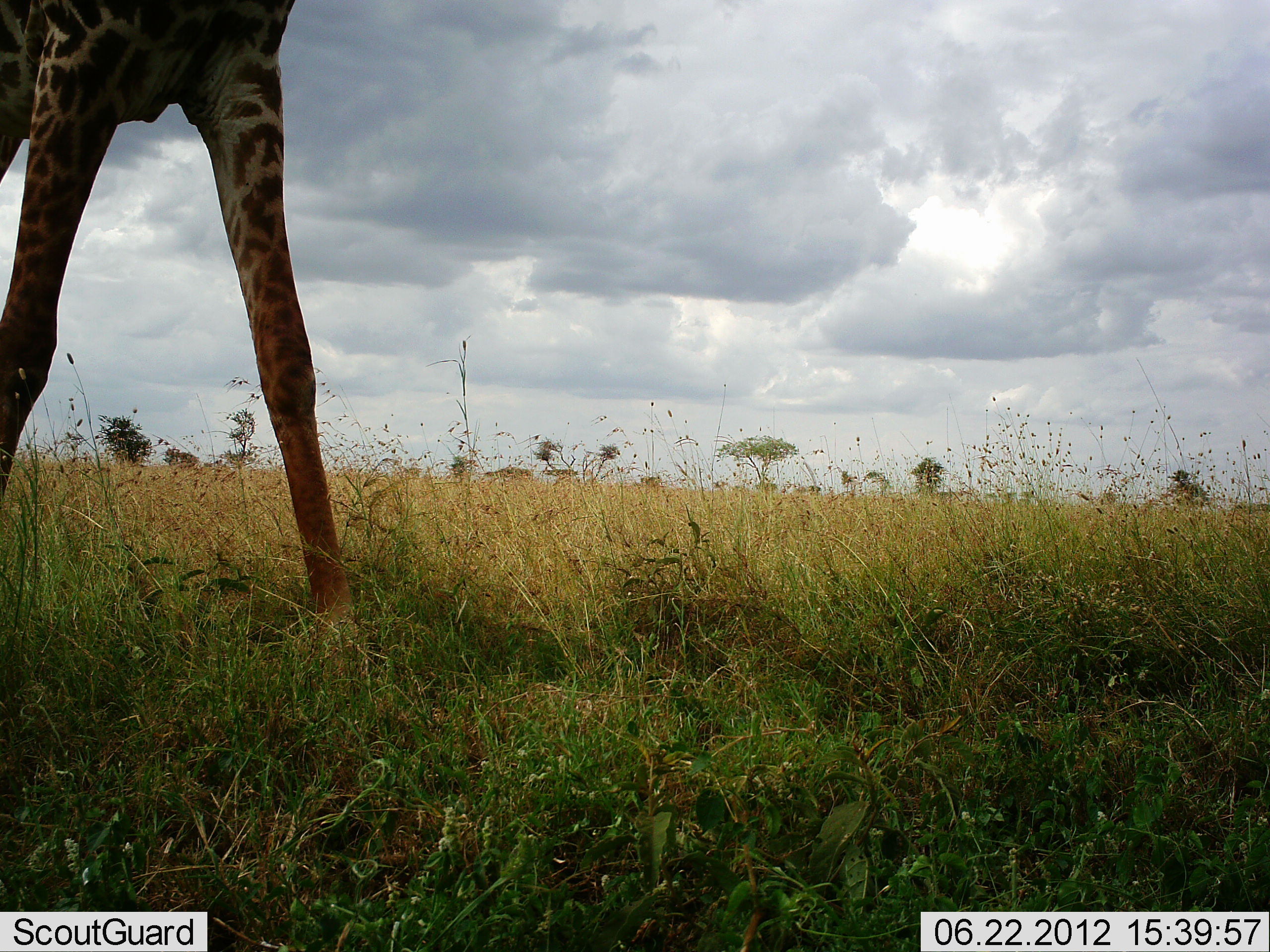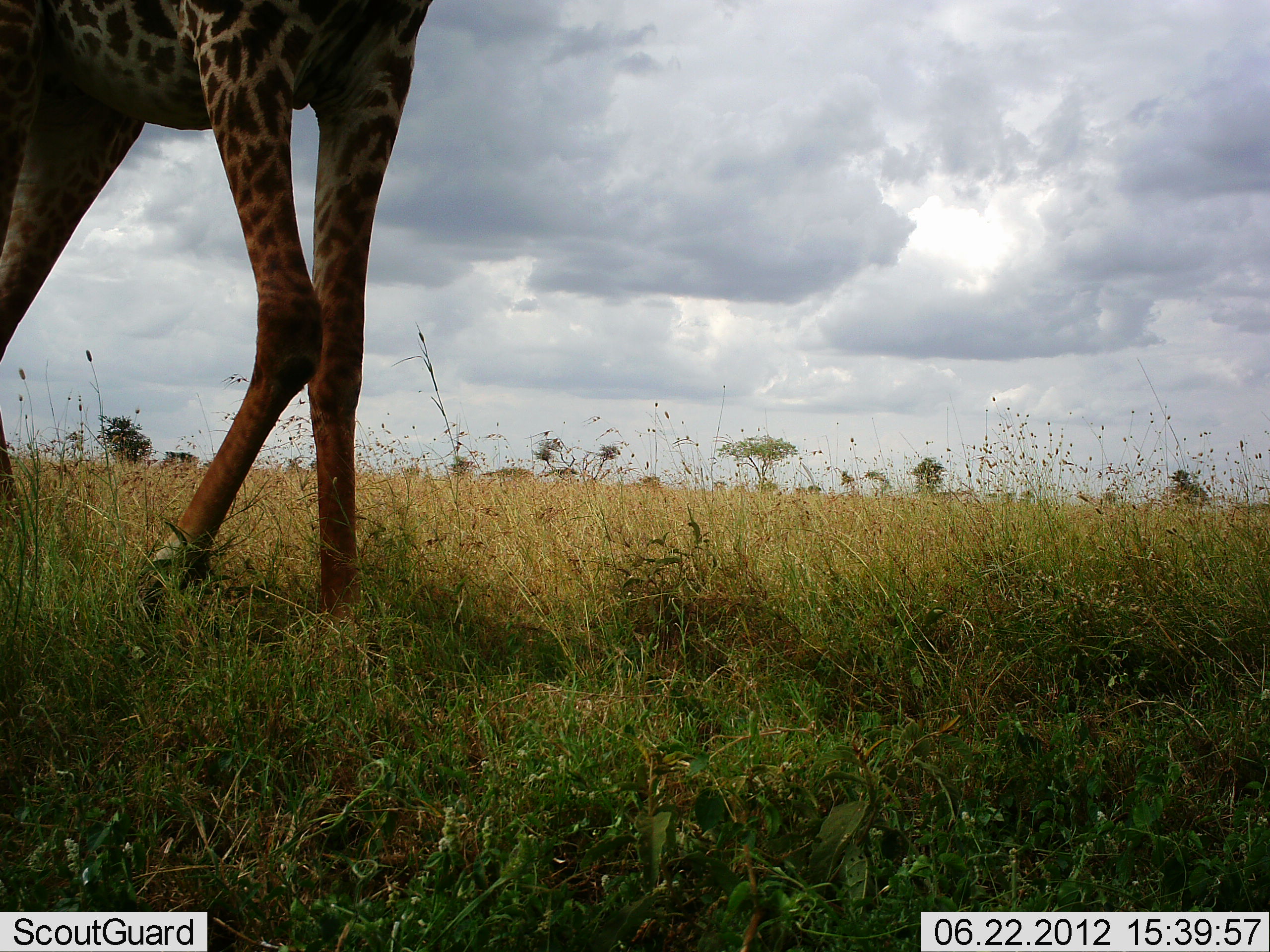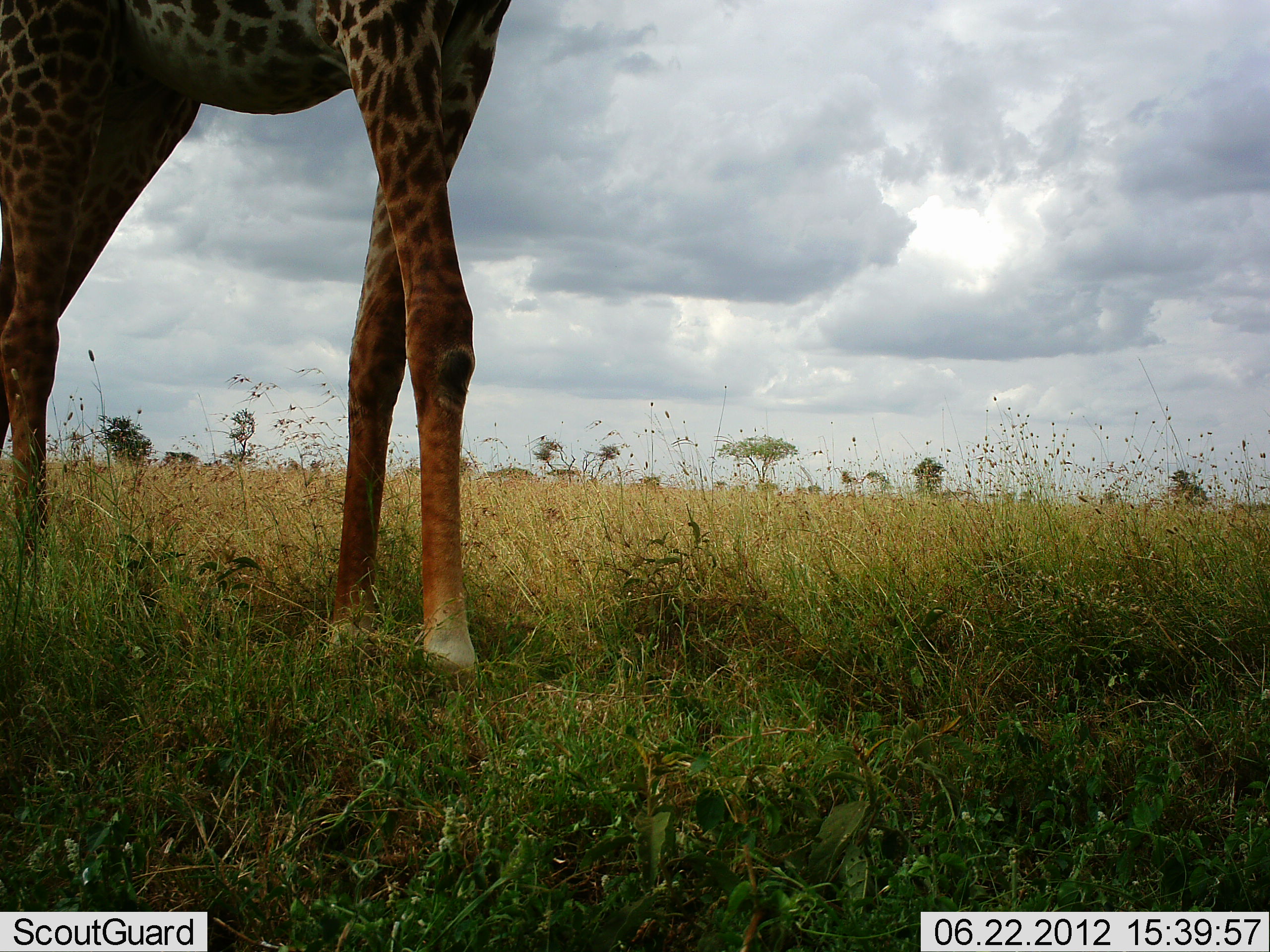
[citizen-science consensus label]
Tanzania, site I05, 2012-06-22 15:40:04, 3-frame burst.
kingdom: Animalia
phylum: Chordata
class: Mammalia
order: Artiodactyla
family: Giraffidae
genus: Giraffa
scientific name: Giraffa camelopardalis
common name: giraffe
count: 1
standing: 0%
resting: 0%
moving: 100%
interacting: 0%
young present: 0%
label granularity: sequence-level